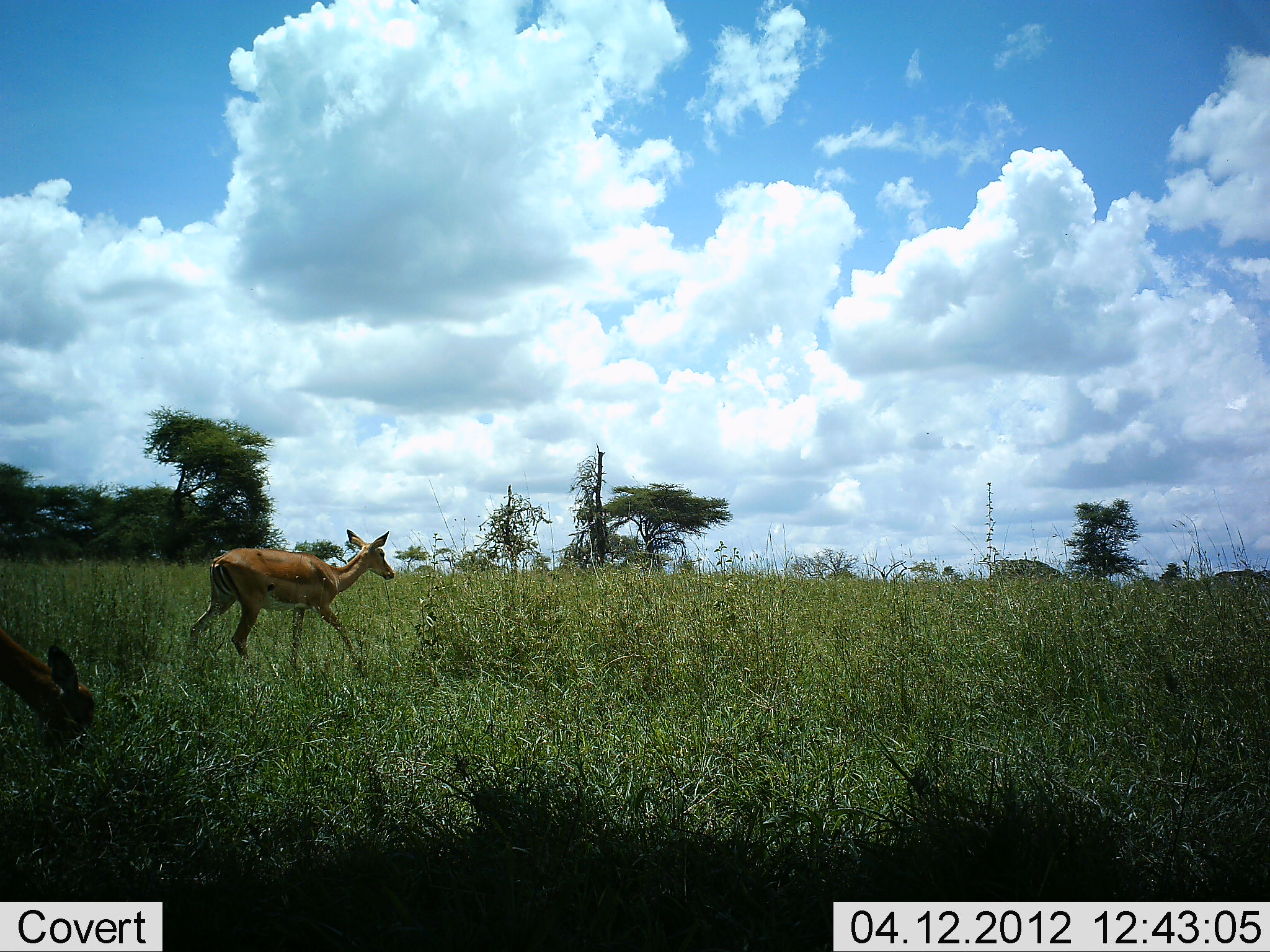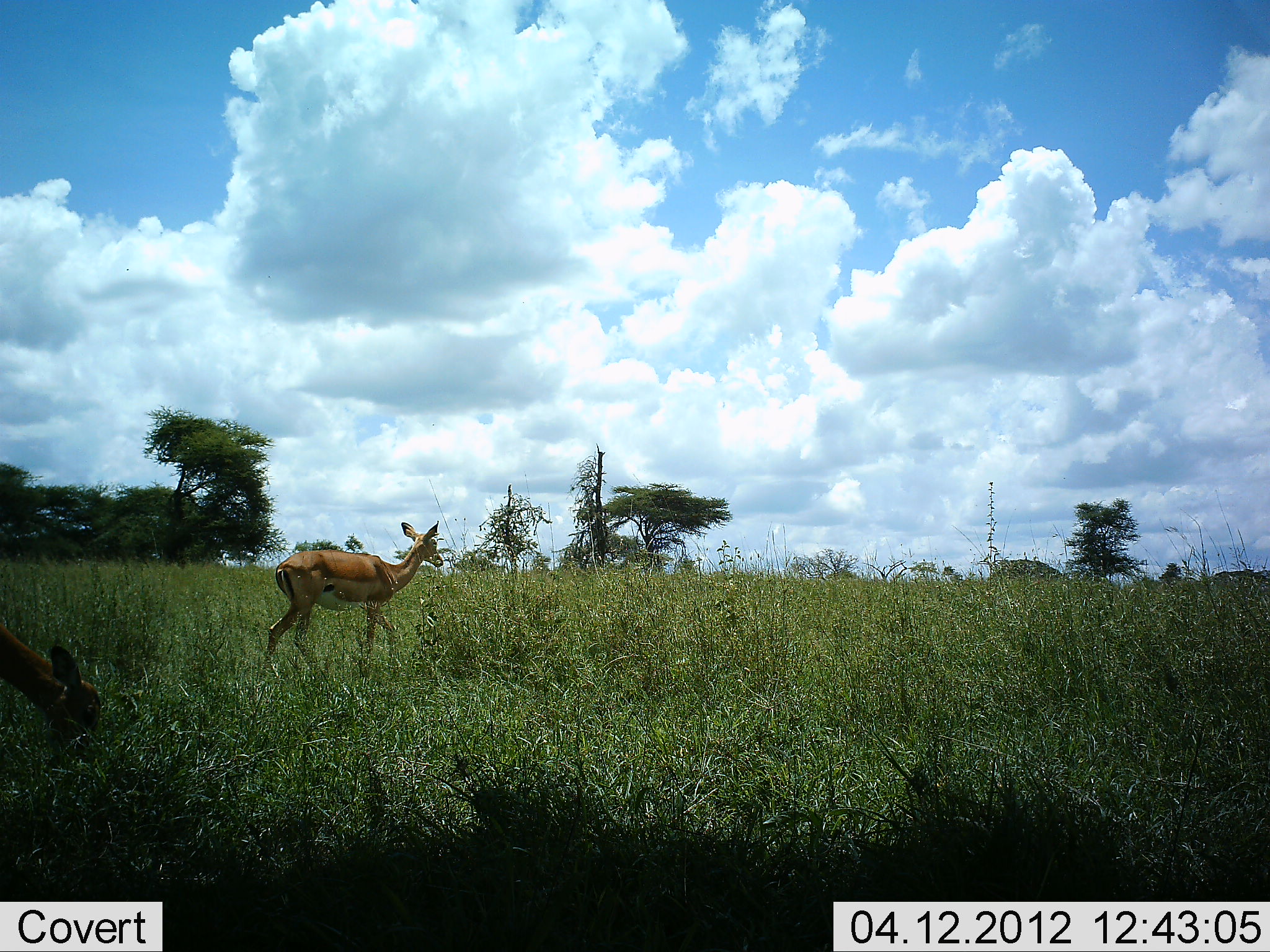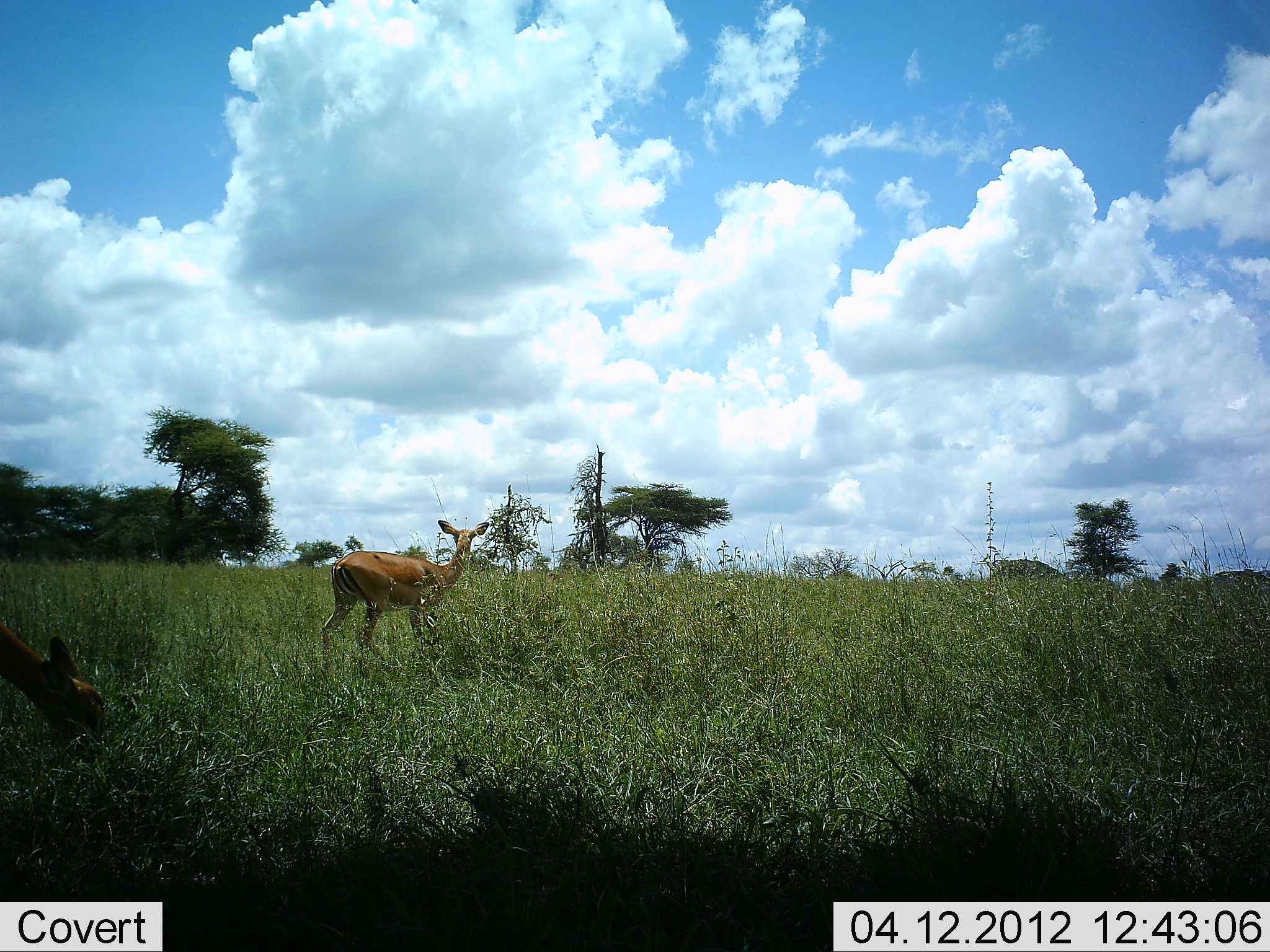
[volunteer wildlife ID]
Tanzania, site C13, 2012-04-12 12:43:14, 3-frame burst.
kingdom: Animalia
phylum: Chordata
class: Mammalia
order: Artiodactyla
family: Bovidae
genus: Aepyceros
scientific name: Aepyceros melampus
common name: impala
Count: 2.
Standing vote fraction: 20%.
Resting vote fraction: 0%.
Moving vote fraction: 80%.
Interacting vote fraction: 0%.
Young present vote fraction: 0%.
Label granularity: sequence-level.